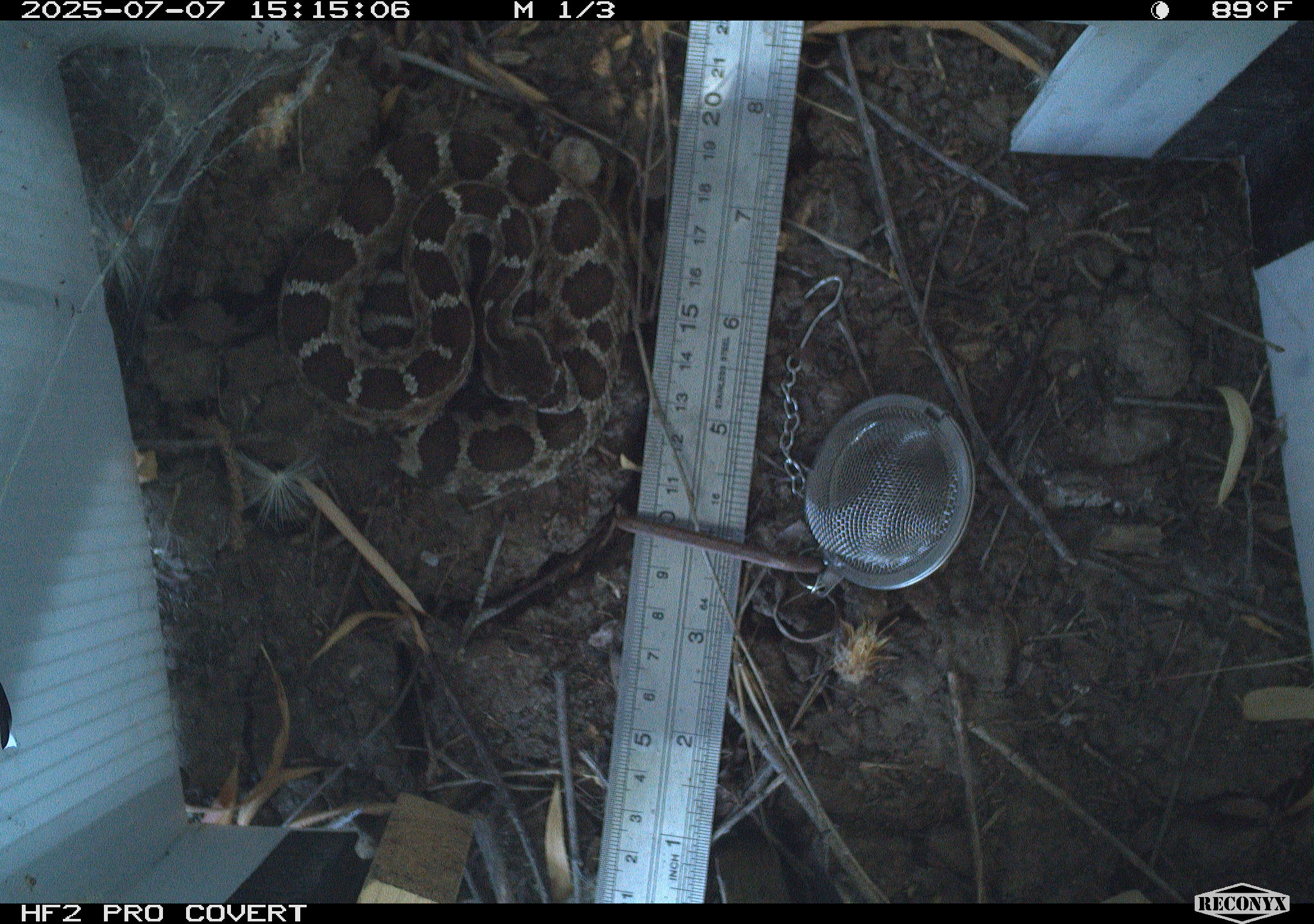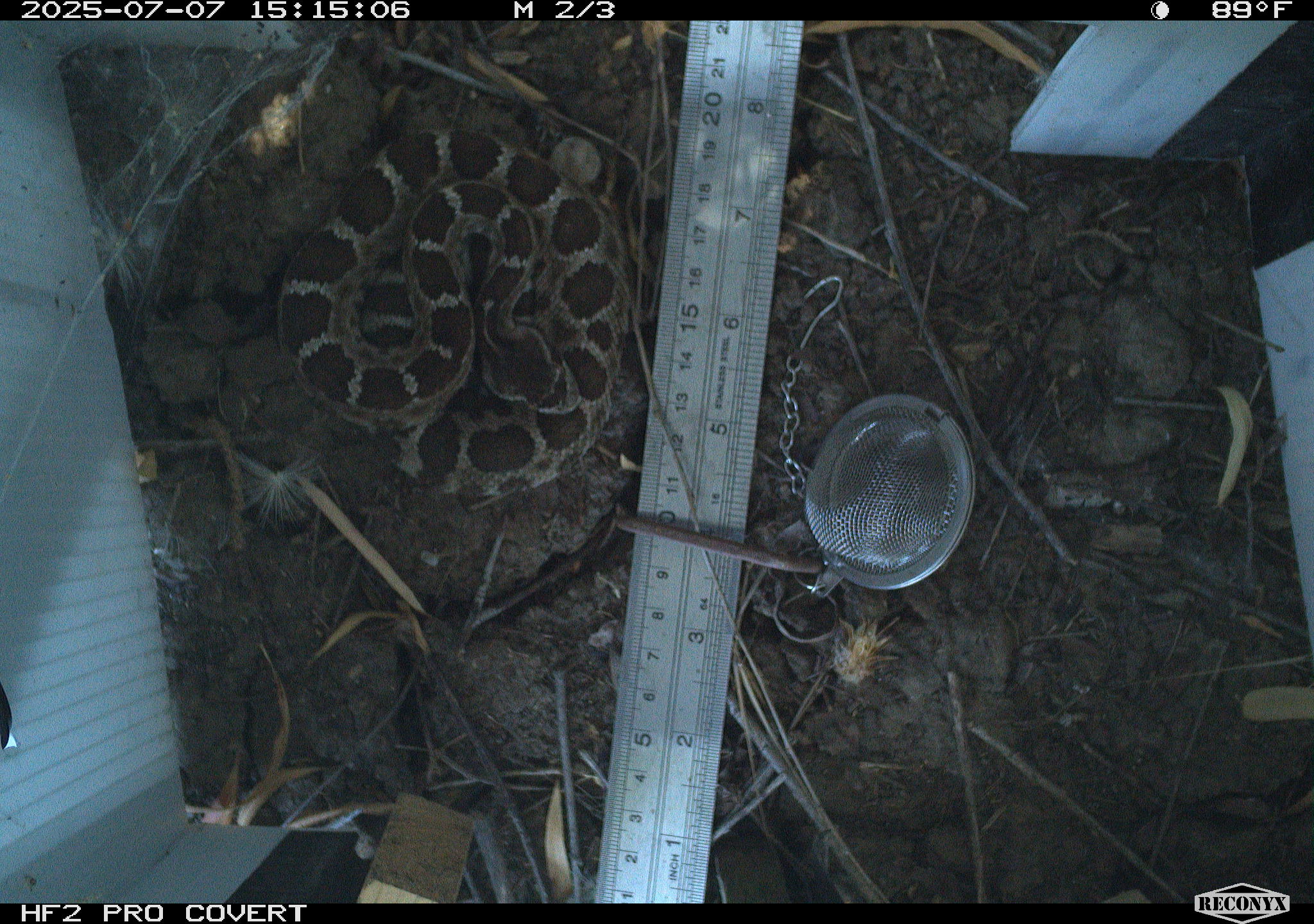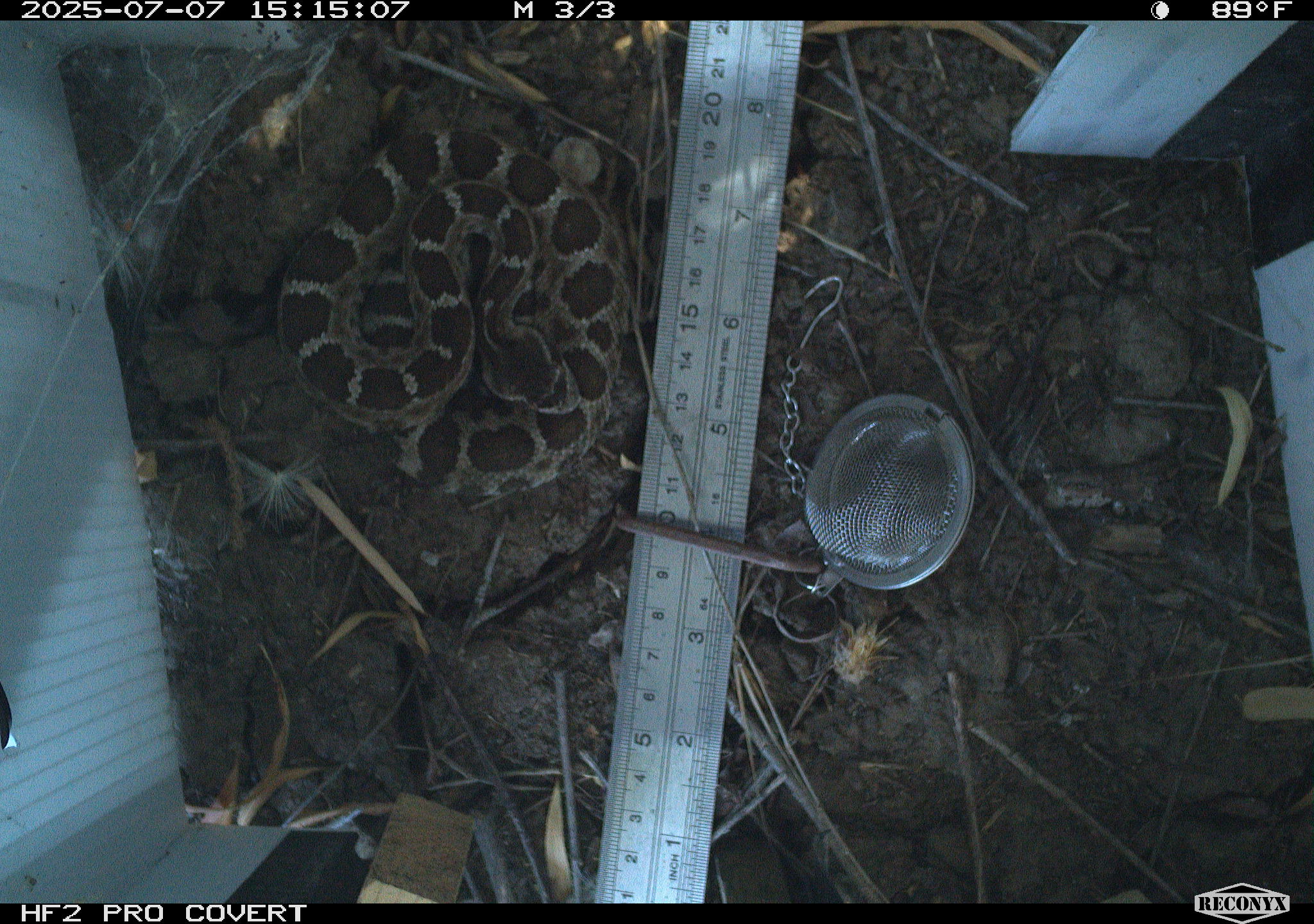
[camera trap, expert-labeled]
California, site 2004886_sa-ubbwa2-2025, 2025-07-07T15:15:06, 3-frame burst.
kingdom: Animalia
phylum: Chordata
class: Reptilia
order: Squamata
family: Viperidae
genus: Crotalus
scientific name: Crotalus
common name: rattlers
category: crotalus species